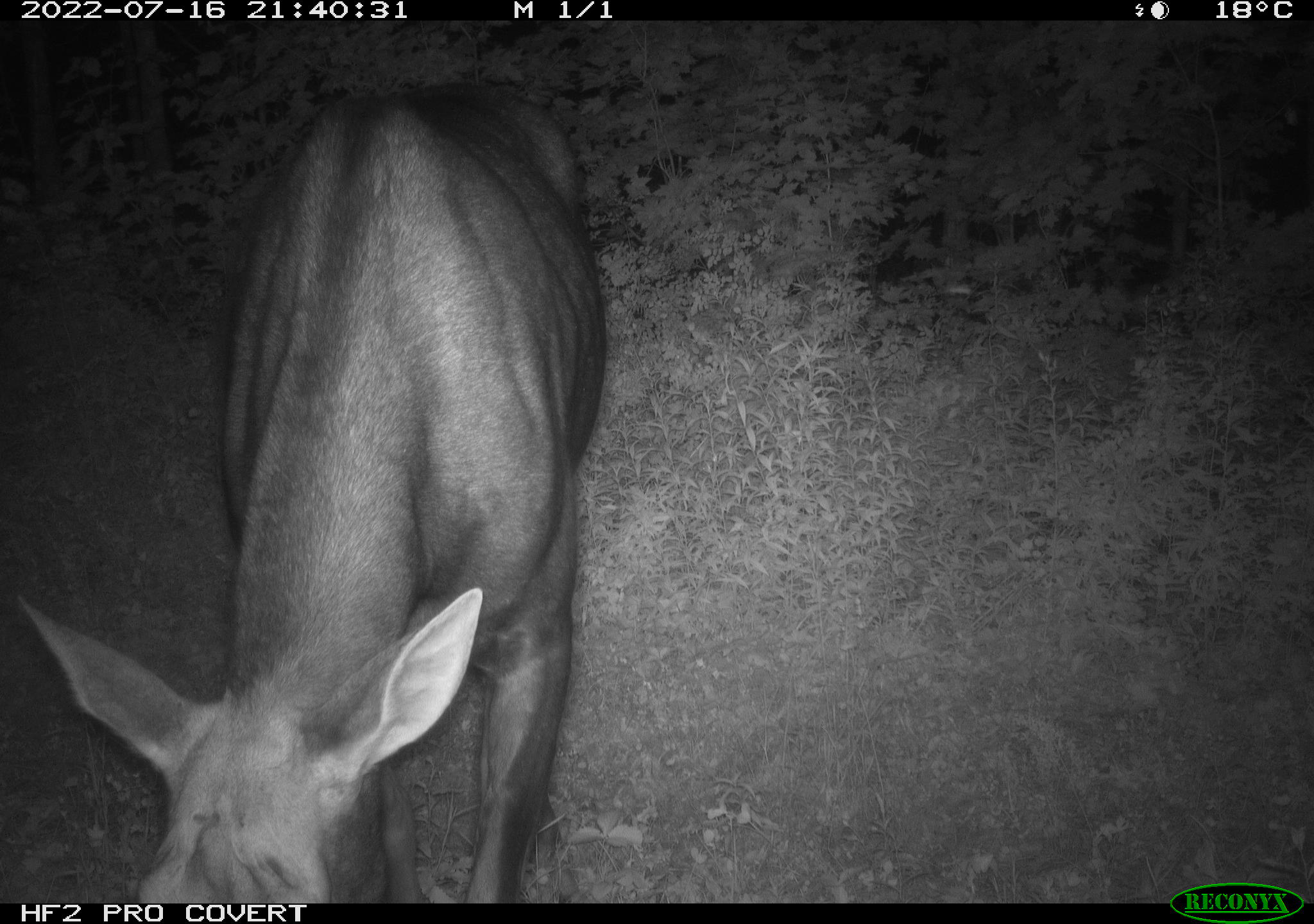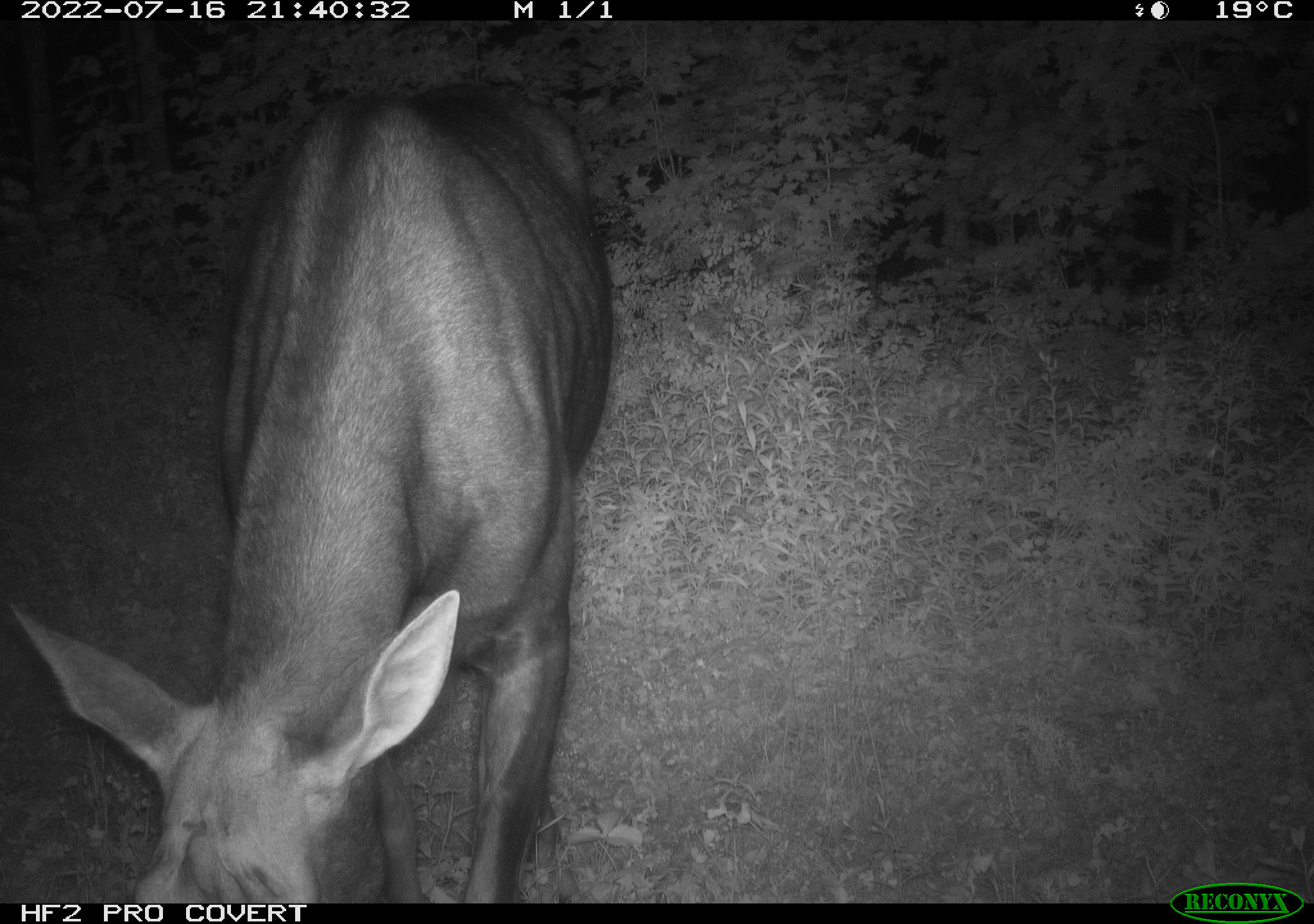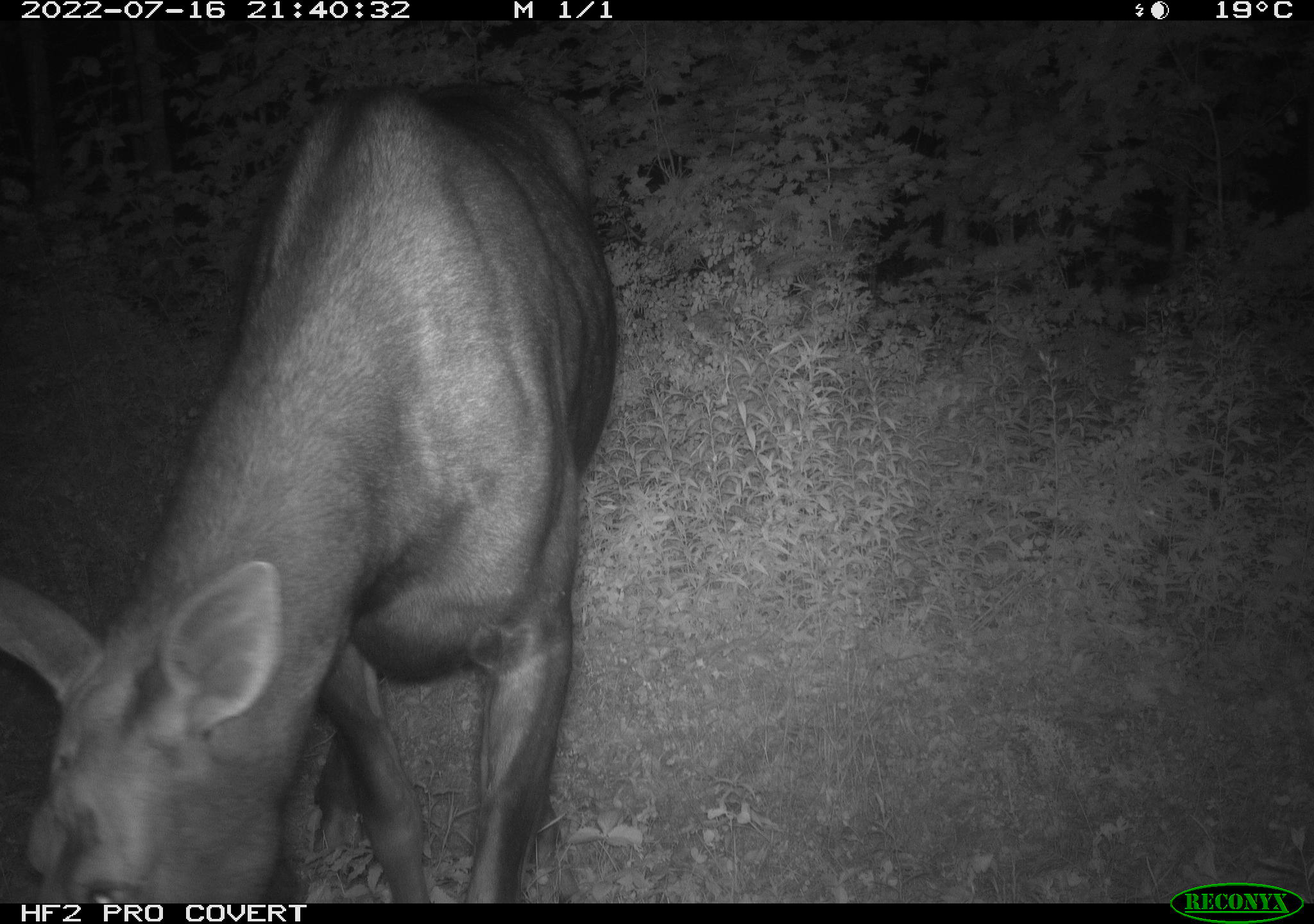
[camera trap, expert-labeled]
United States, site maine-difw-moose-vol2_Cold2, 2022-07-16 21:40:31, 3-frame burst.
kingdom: Animalia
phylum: Chordata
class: Mammalia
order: Artiodactyla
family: Cervidae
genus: Alces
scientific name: Alces alces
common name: moose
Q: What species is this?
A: Moose (Alces alces).